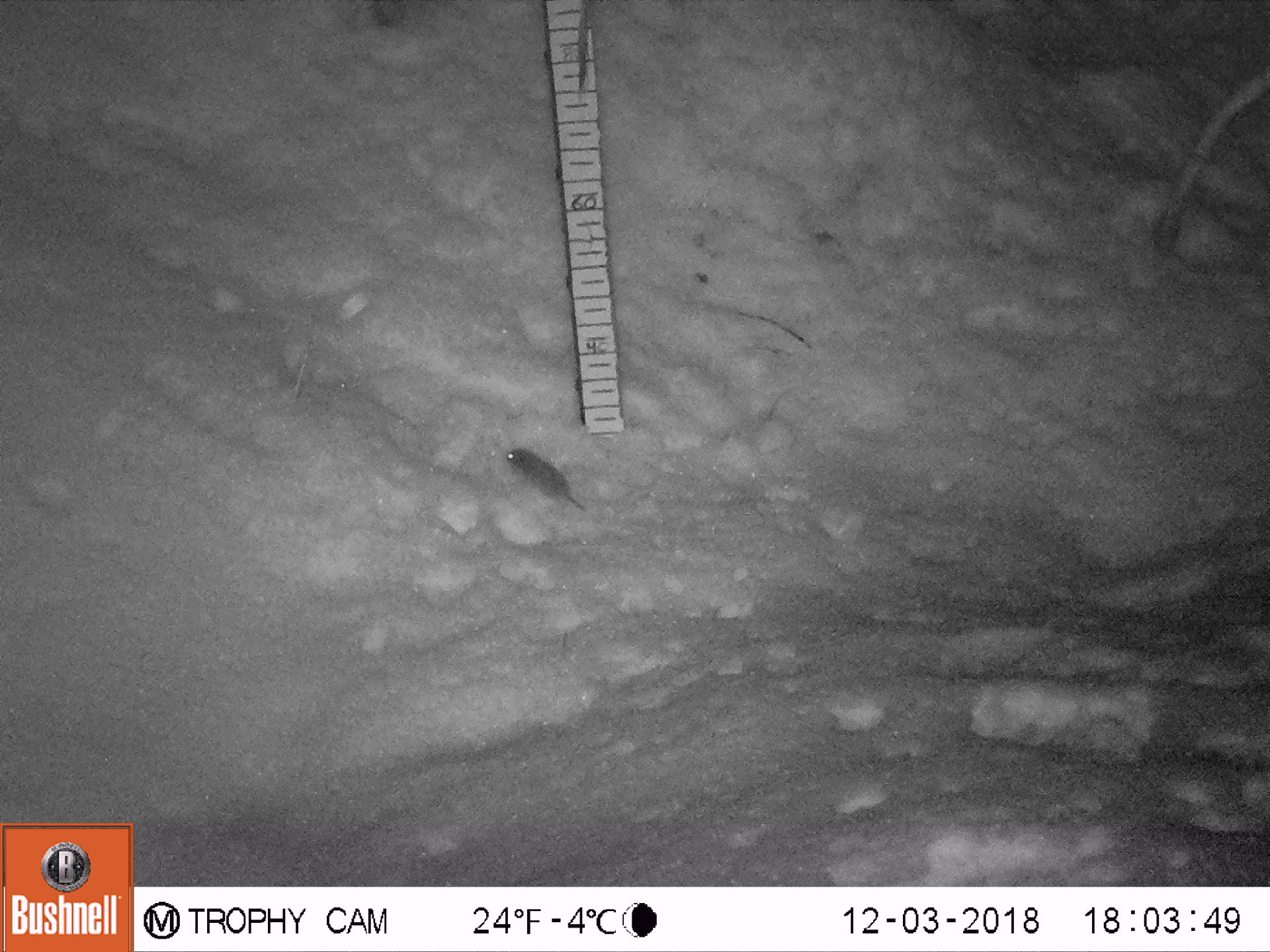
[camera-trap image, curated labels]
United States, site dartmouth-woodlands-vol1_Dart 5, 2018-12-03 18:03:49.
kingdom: Animalia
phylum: Chordata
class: Mammalia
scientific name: Mammalia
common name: mammal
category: mammal sp.